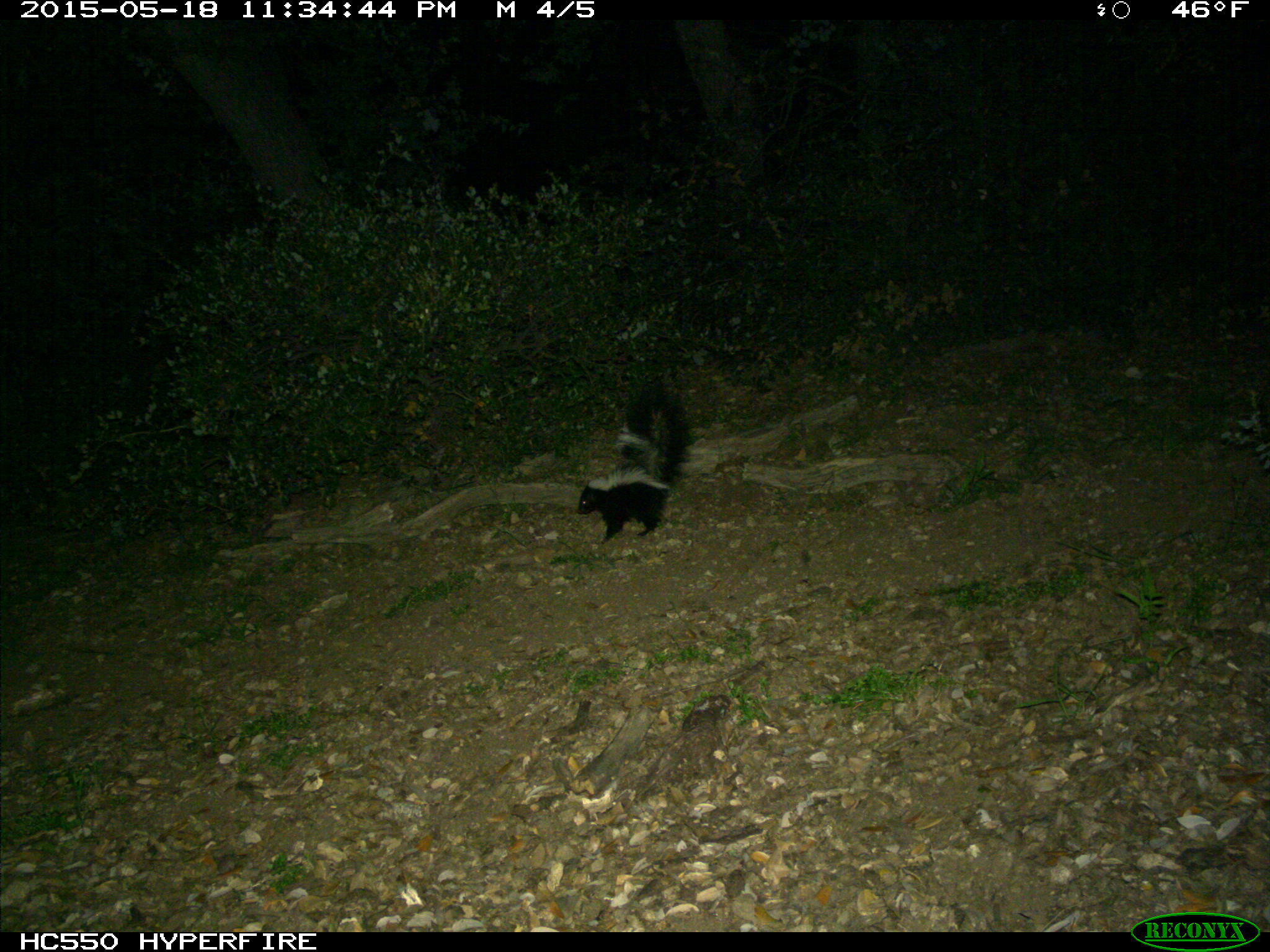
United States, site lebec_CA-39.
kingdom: Animalia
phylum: Chordata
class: Mammalia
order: Carnivora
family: Mephitidae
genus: Mephitis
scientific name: Mephitis mephitis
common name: striped skunk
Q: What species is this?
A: Mephitis mephitis (striped skunk).